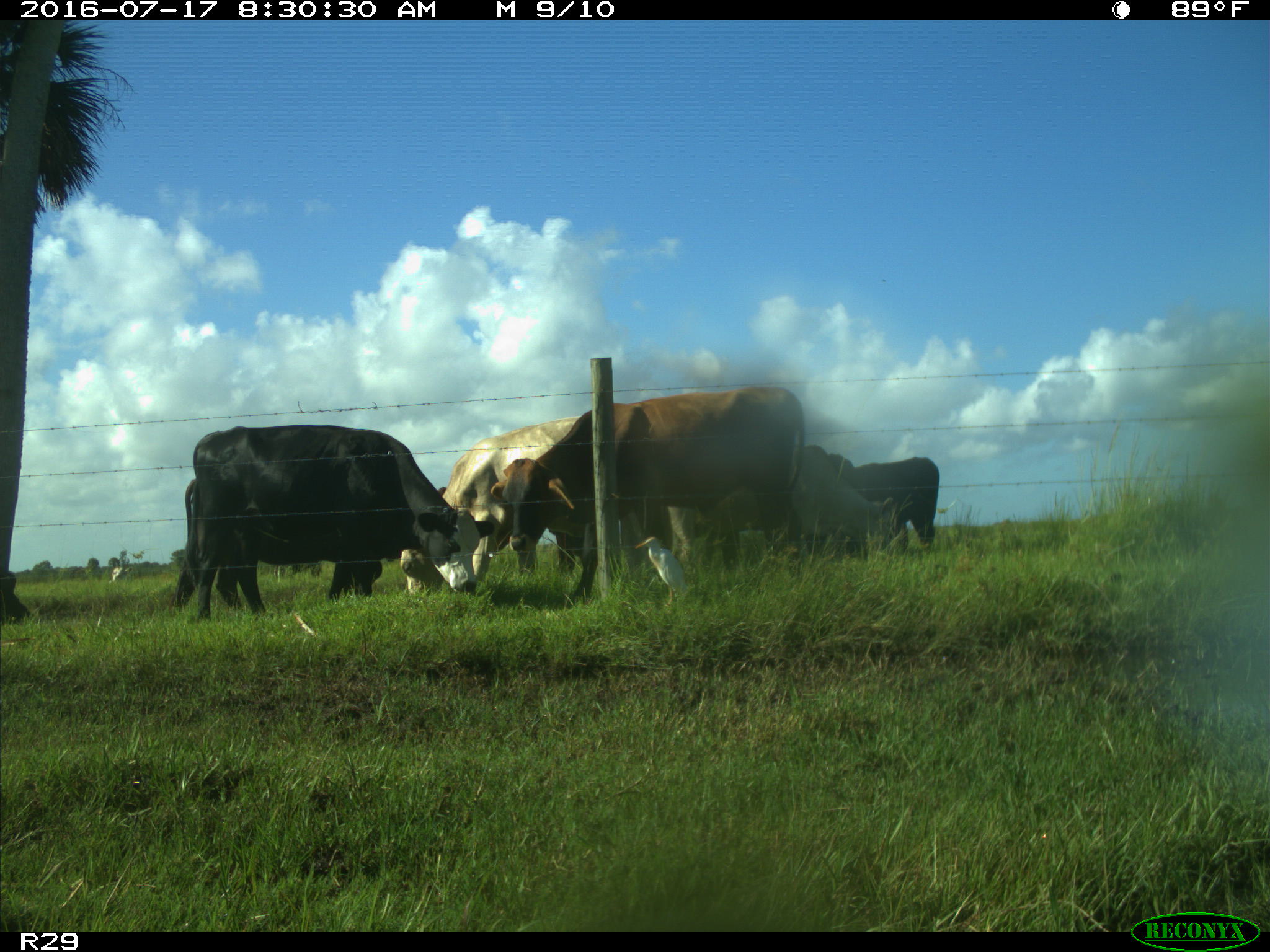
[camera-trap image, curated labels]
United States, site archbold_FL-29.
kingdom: Animalia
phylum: Chordata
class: Mammalia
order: Artiodactyla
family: Bovidae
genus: Bos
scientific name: Bos taurus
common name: domestic cow